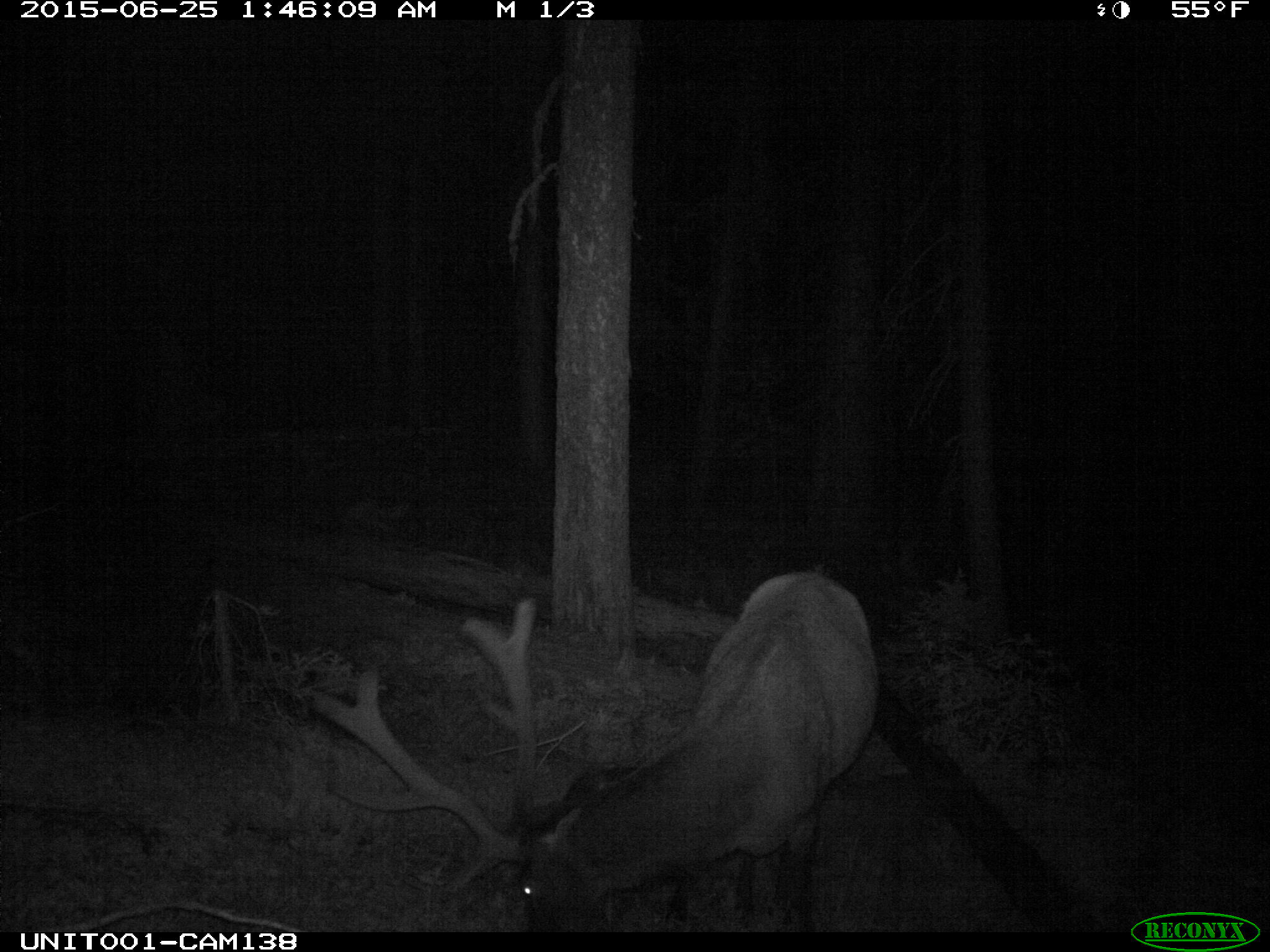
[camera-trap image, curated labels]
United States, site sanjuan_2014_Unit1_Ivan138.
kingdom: Animalia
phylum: Chordata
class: Mammalia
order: Artiodactyla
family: Cervidae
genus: Cervus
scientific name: Cervus elaphus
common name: red deer